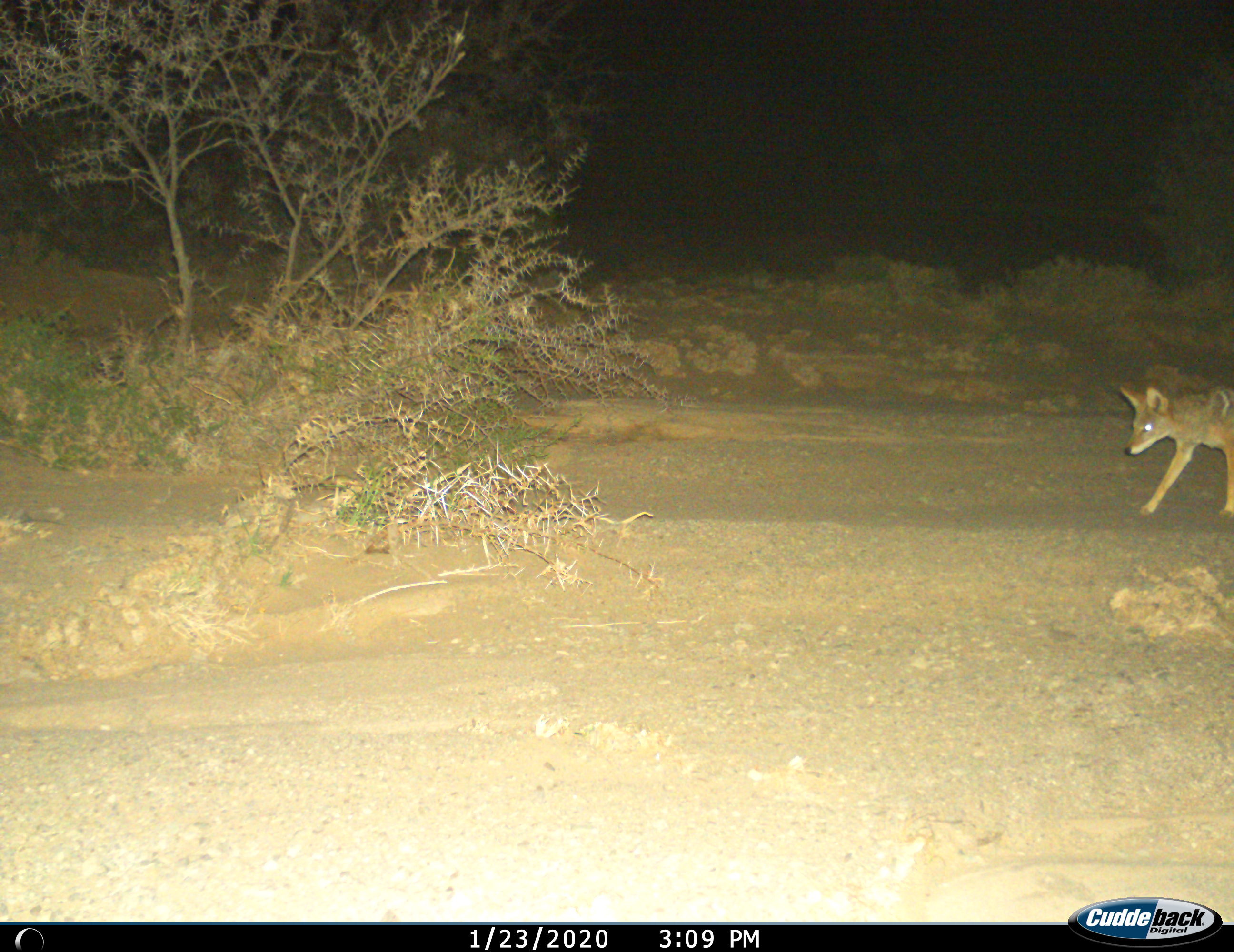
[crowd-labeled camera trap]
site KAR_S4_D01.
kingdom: Animalia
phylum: Chordata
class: Mammalia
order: Carnivora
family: Canidae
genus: Lupulella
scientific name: Lupulella mesomelas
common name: black-backed jackal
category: jackalblackbacked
Jackalblackbacked (black-backed jackal) (Lupulella mesomelas), count 1. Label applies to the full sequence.